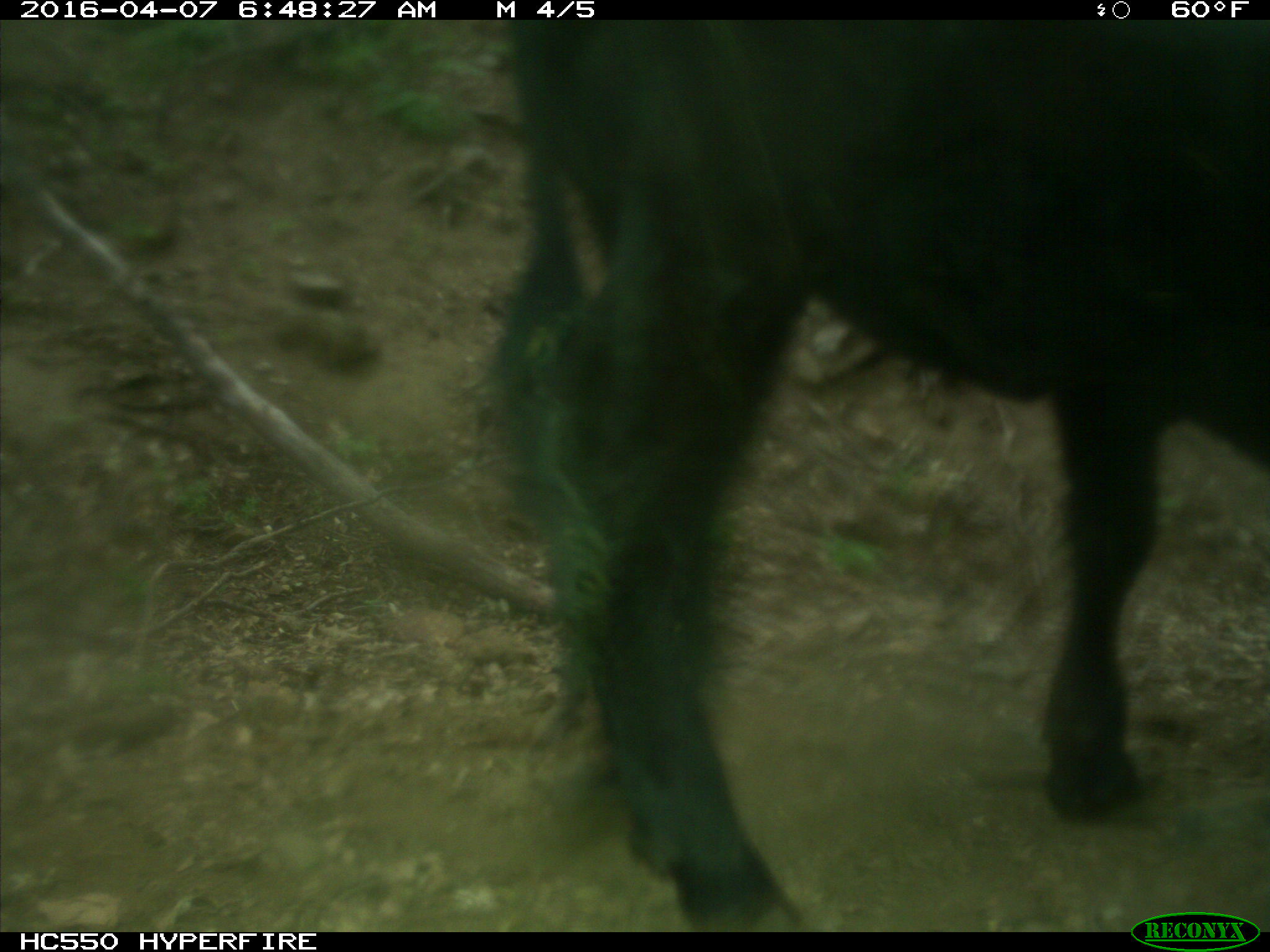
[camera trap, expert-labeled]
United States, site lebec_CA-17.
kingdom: Animalia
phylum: Chordata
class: Mammalia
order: Artiodactyla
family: Bovidae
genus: Bos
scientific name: Bos taurus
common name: domestic cow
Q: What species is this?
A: Bos taurus (domestic cow).